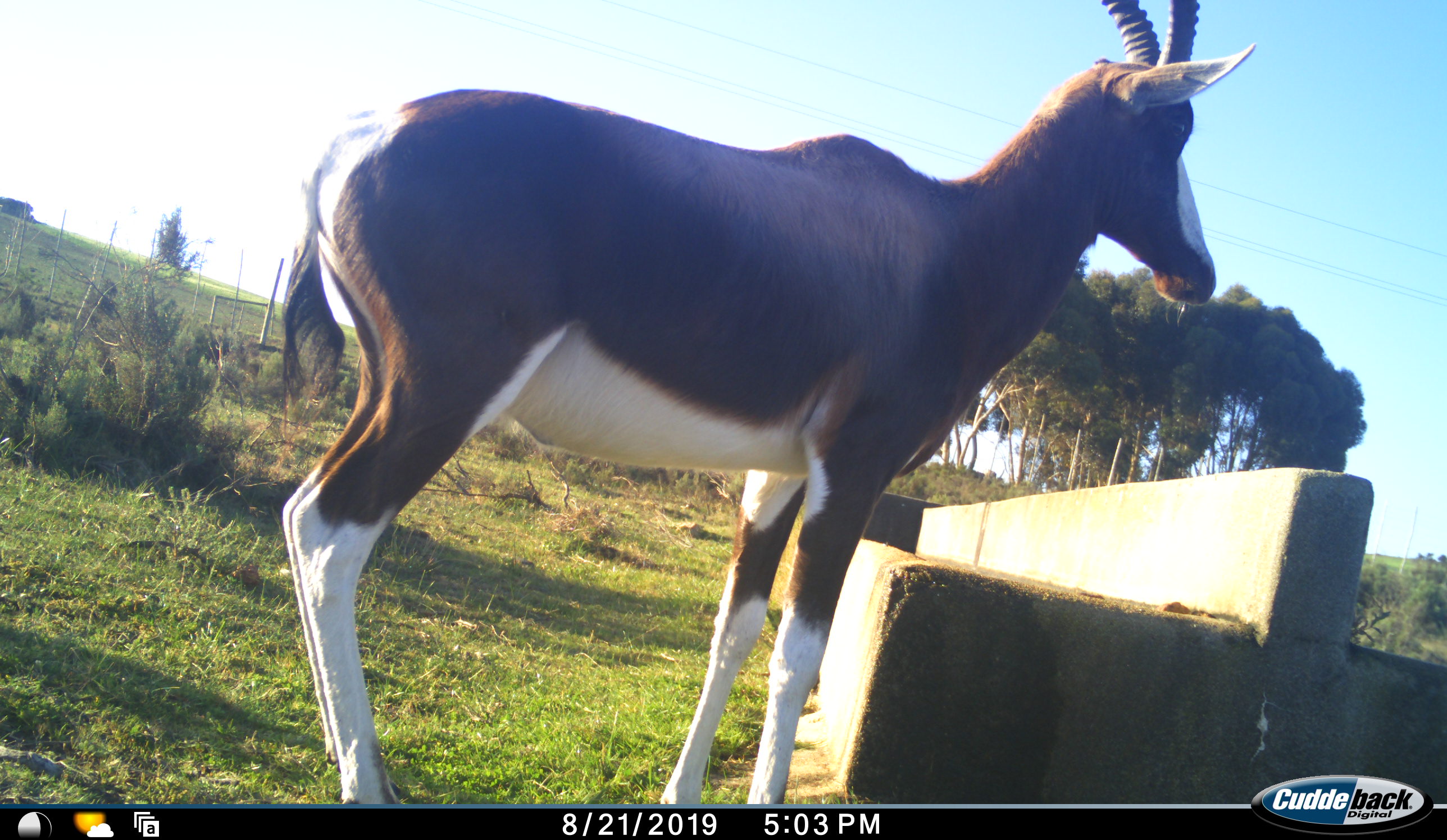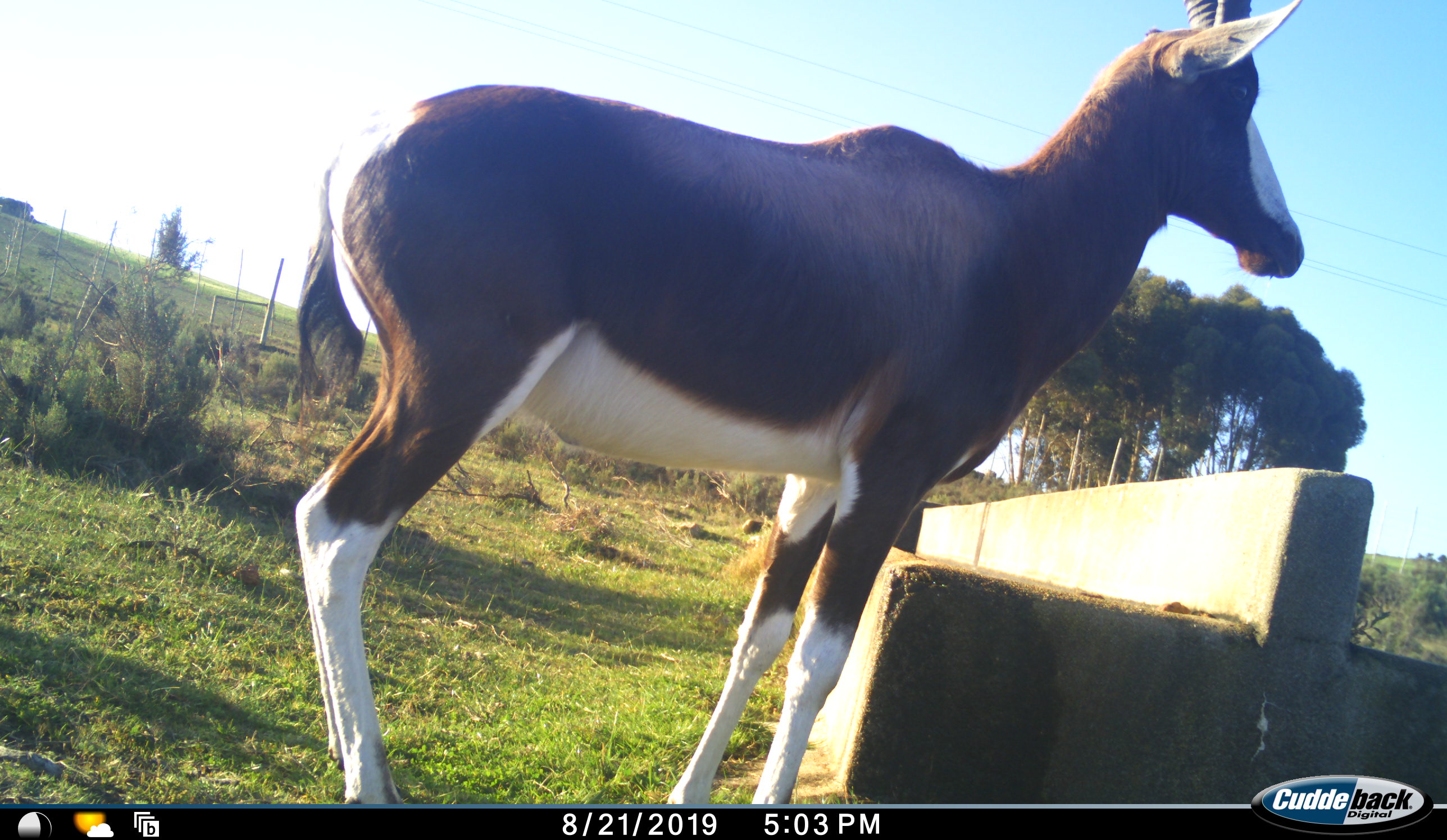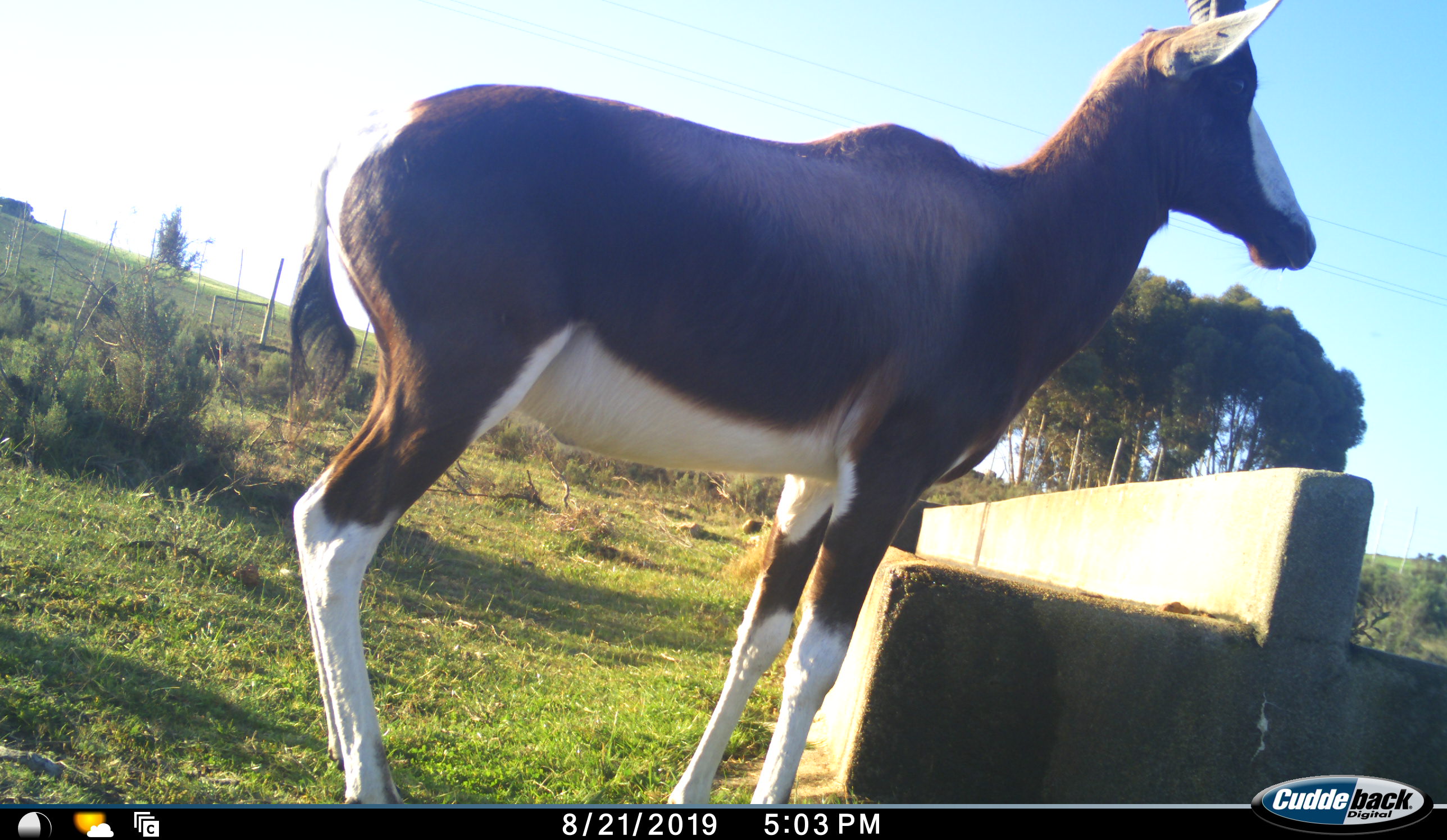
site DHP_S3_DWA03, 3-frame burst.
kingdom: Animalia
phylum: Chordata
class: Mammalia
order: Artiodactyla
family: Bovidae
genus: Damaliscus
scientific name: Damaliscus pygargus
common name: bontebok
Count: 1.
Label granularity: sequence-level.